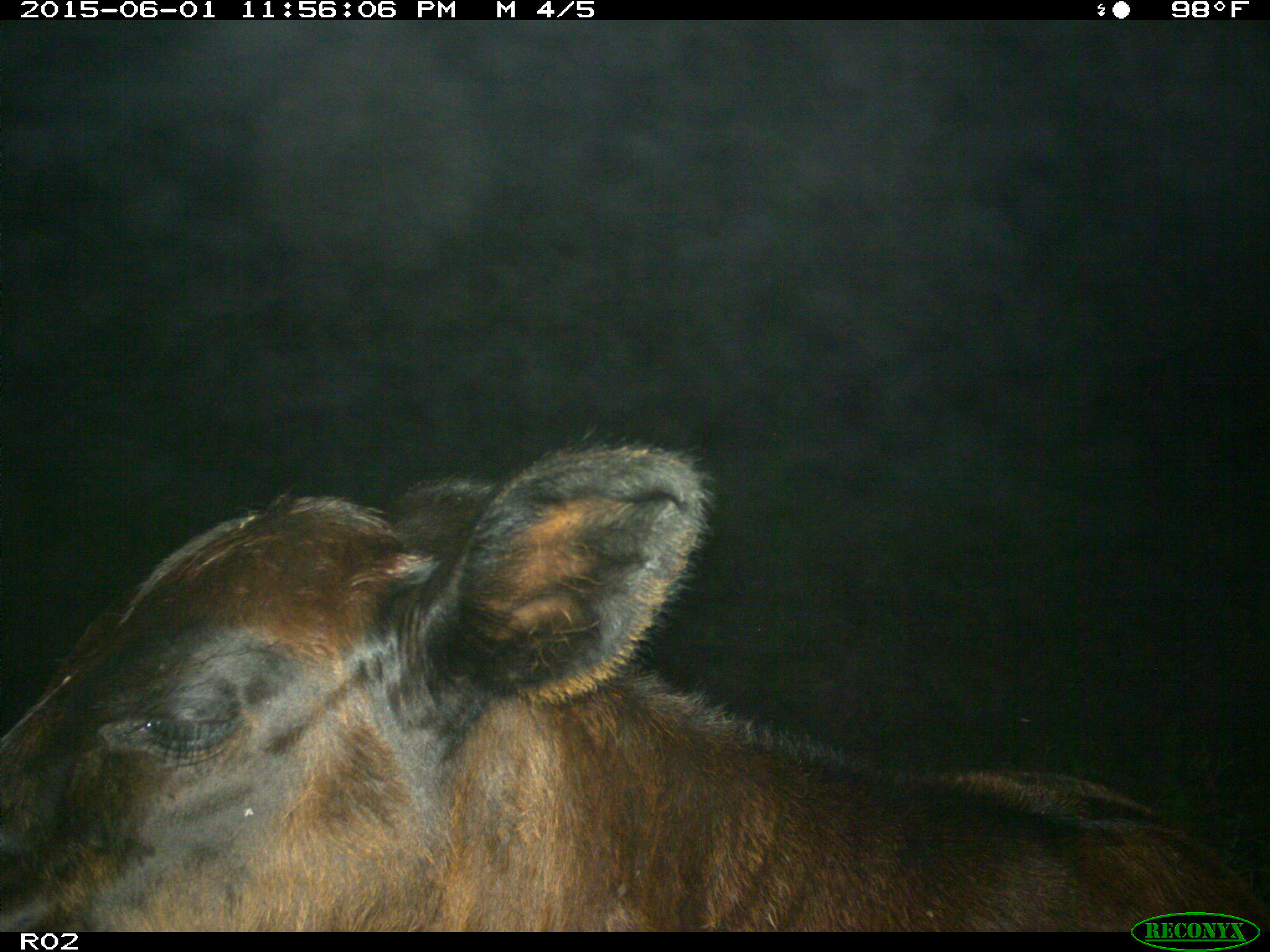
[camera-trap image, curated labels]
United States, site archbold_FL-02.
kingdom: Animalia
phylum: Chordata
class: Mammalia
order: Artiodactyla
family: Bovidae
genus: Bos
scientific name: Bos taurus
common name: domestic cow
Bos taurus (domestic cow).